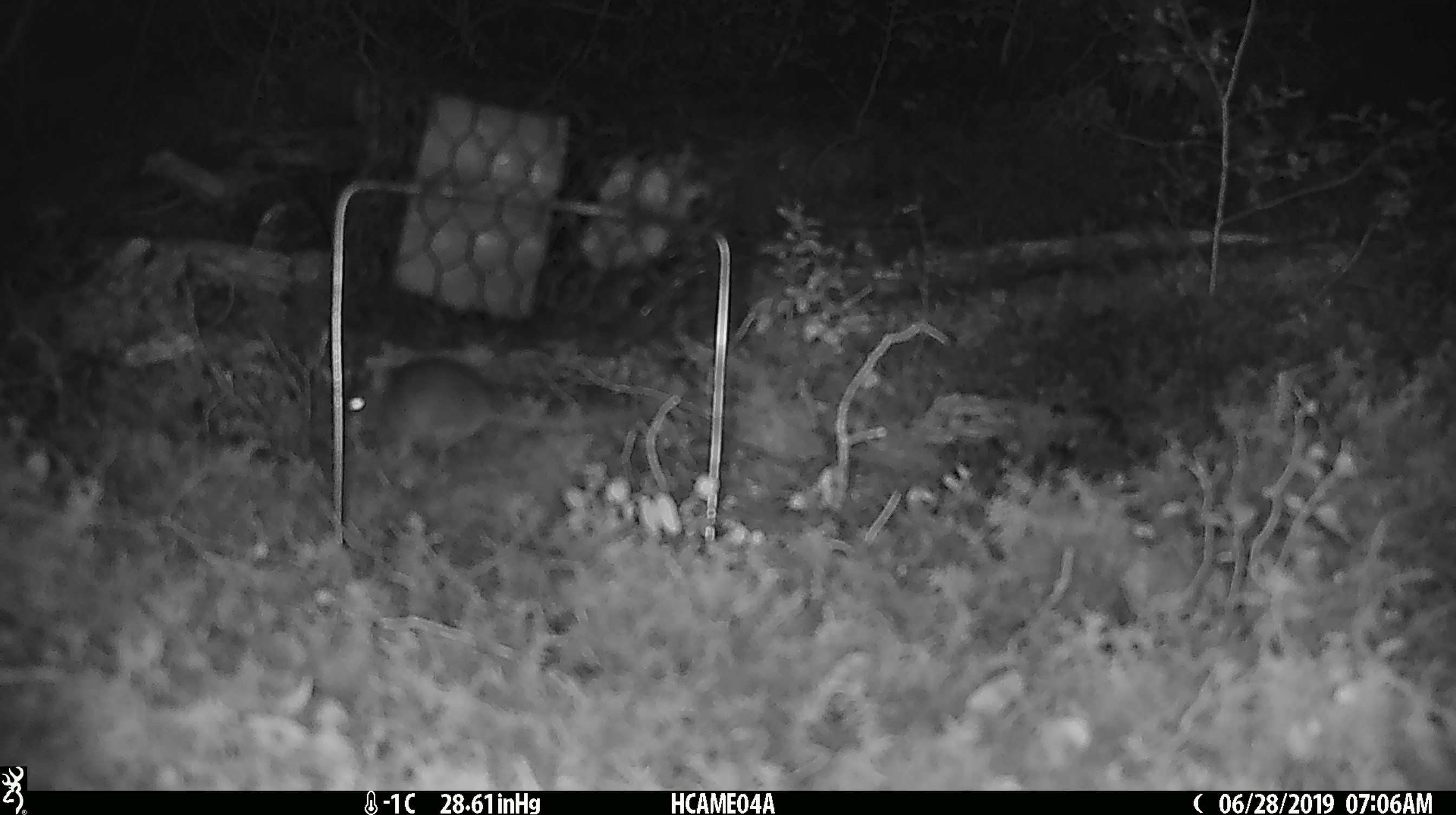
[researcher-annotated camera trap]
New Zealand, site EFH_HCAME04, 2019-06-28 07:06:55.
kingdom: Animalia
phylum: Chordata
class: Mammalia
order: Rodentia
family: Muridae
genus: Mus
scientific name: Mus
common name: mouse